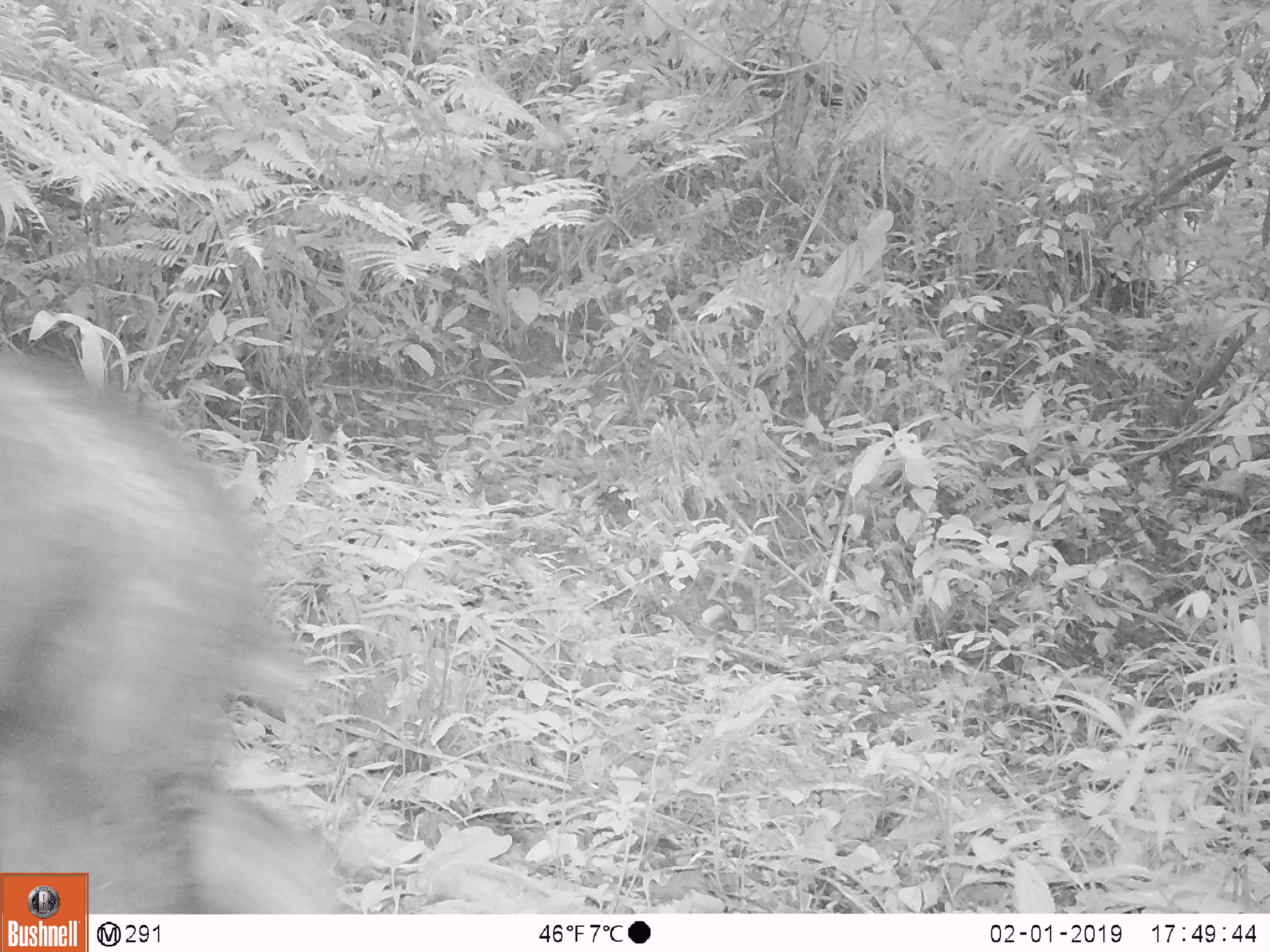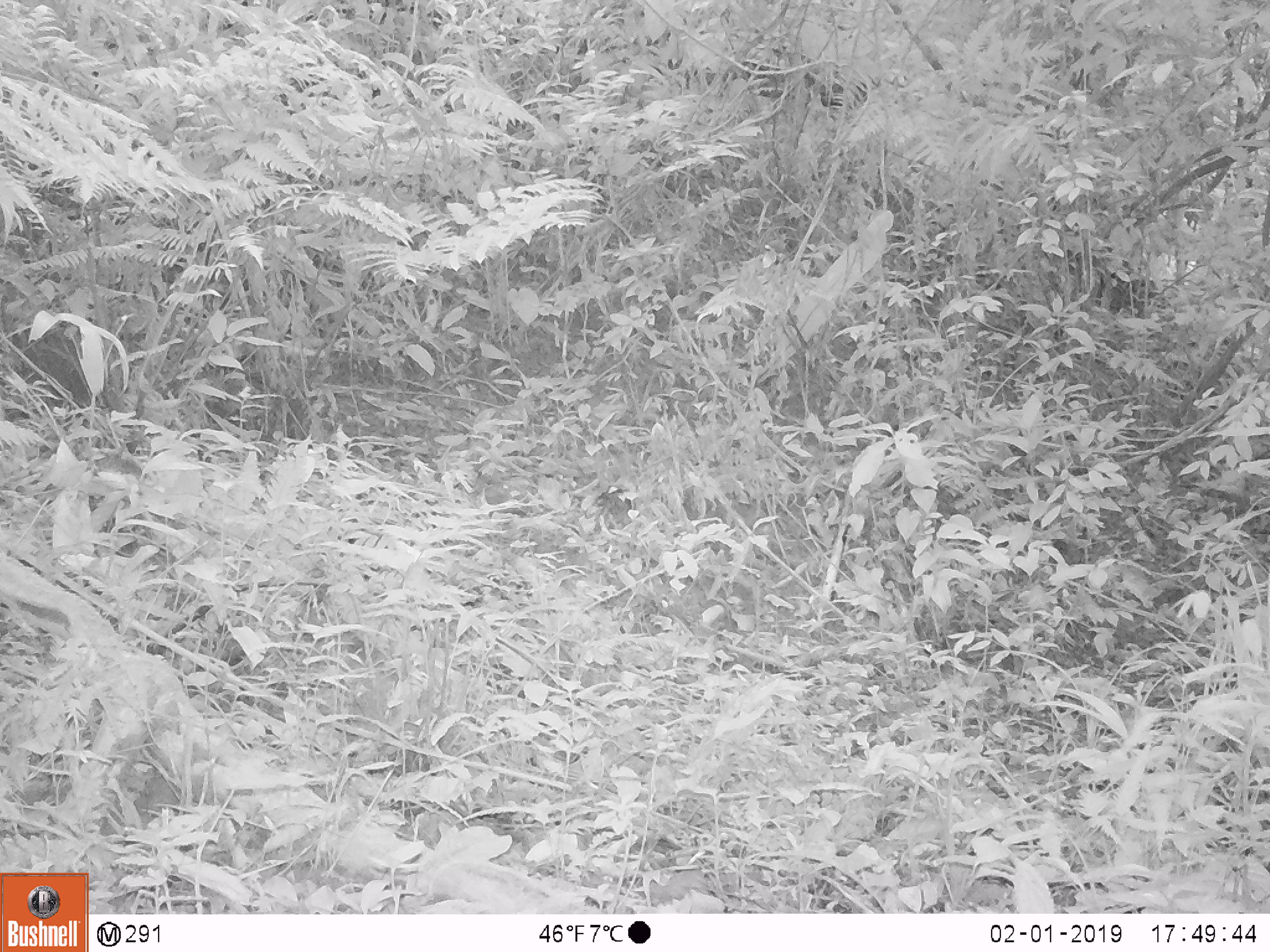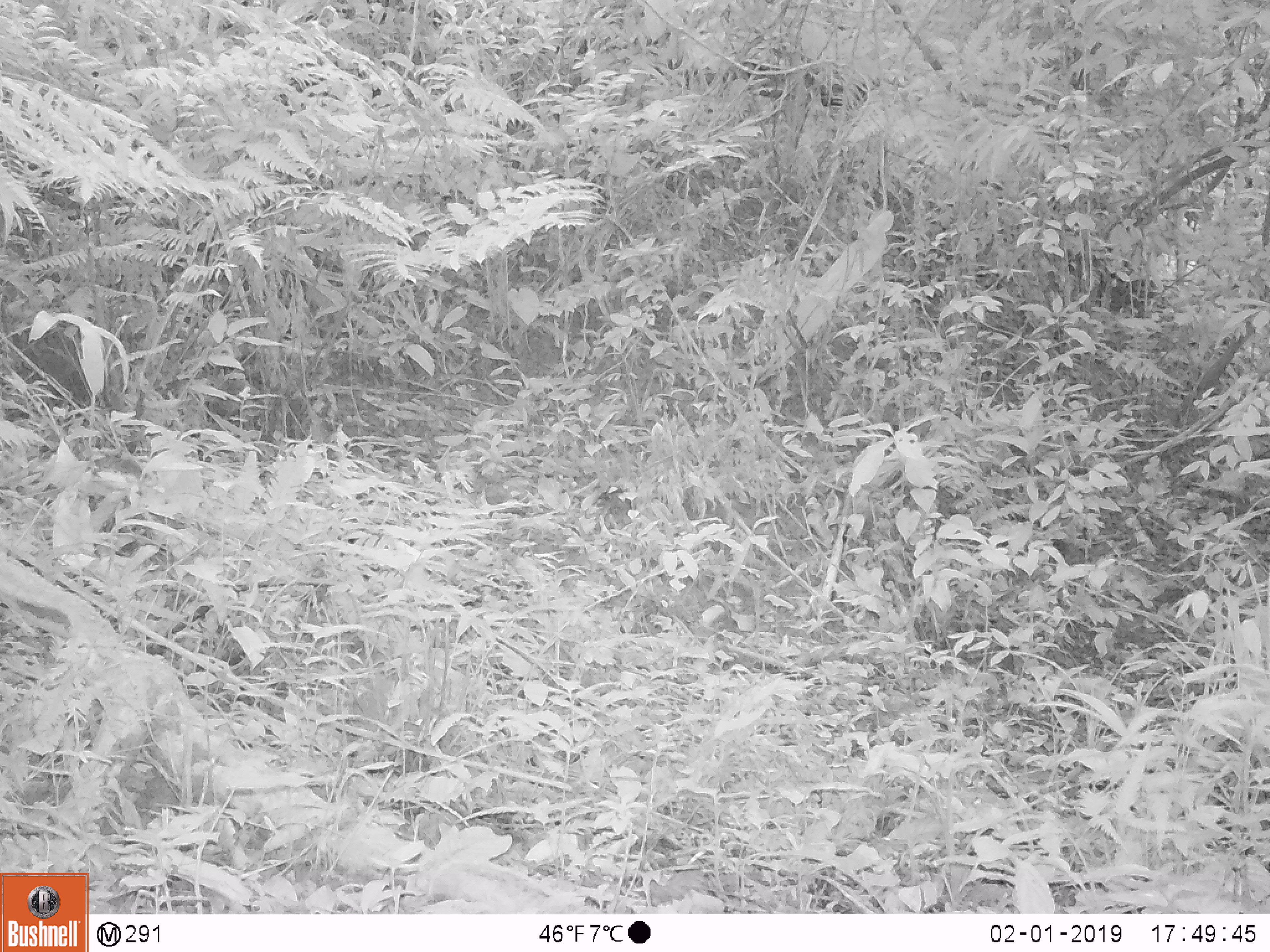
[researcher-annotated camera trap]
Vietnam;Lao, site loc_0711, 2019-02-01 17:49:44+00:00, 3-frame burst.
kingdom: Animalia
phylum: Chordata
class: Mammalia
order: Artiodactyla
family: Bovidae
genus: Capricornis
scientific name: Capricornis sumatraensis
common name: chinese serow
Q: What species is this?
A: Chinese serow (Capricornis sumatraensis).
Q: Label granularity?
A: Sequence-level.